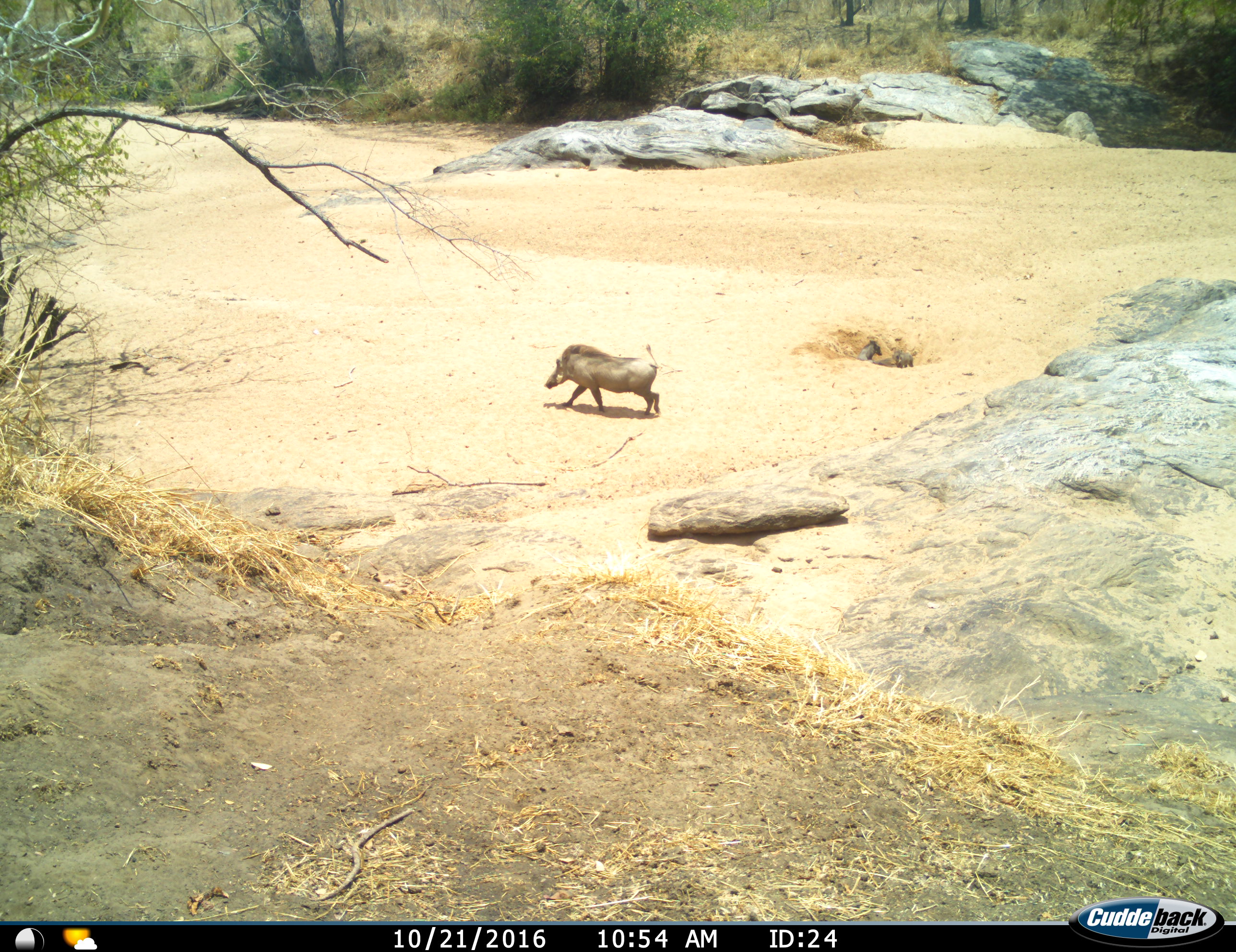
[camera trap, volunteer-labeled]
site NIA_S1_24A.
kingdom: Animalia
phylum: Chordata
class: Mammalia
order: Artiodactyla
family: Suidae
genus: Phacochoerus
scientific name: Phacochoerus africanus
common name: warthog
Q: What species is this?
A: Warthog (Phacochoerus africanus).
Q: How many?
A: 1.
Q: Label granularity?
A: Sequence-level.